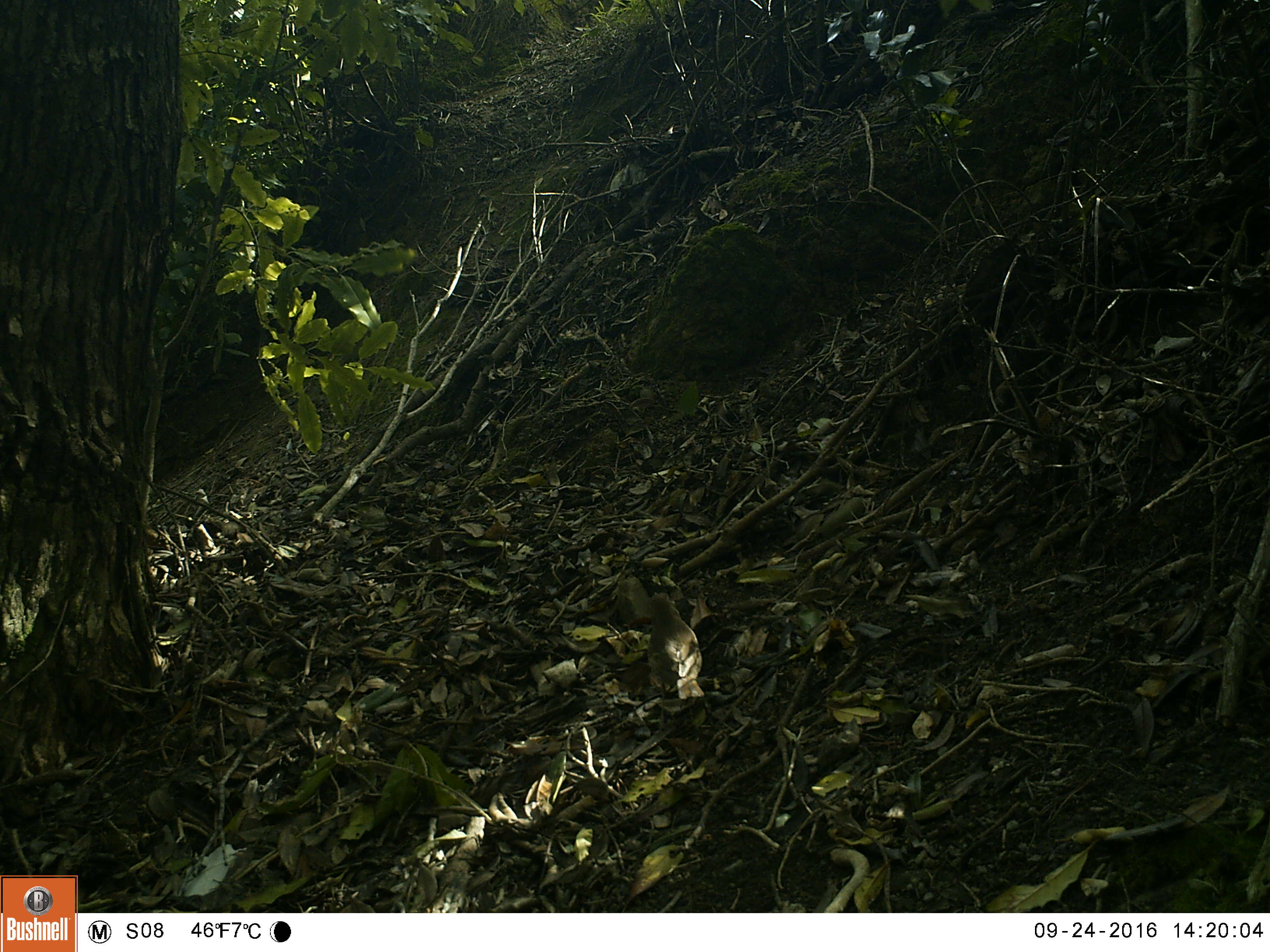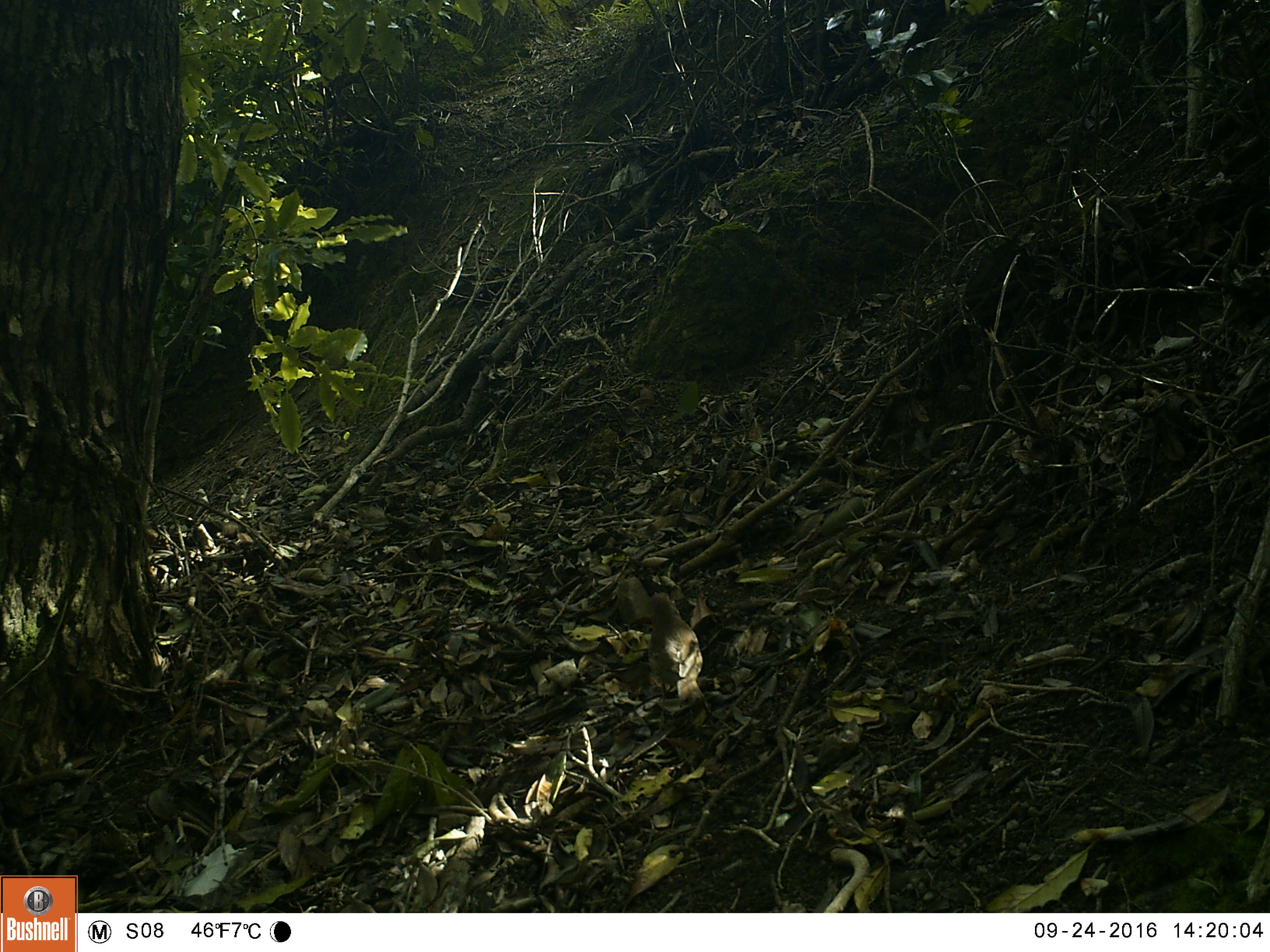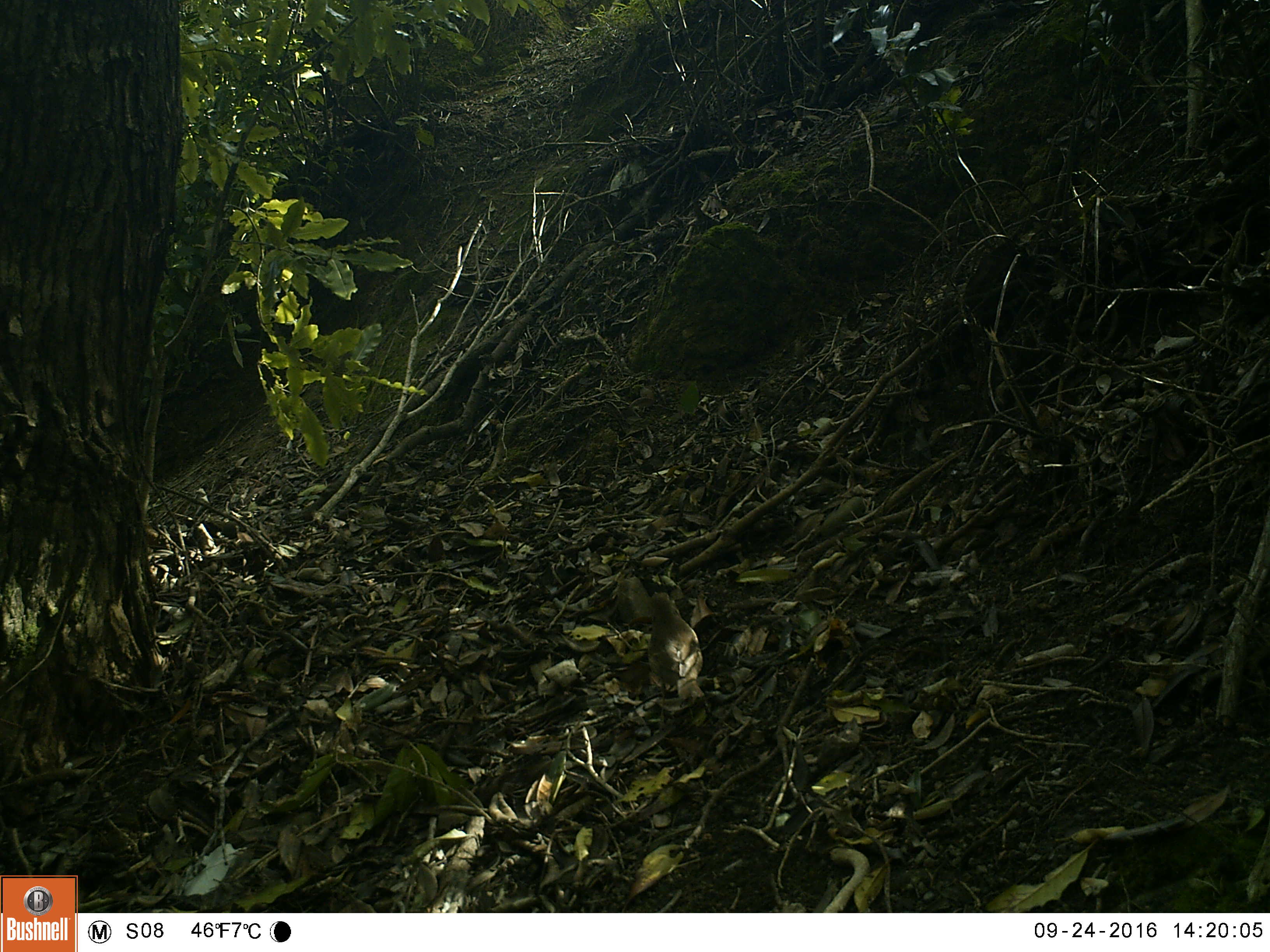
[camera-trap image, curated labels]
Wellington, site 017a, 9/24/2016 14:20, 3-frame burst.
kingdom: Animalia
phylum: Chordata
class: Aves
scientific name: Aves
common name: bird